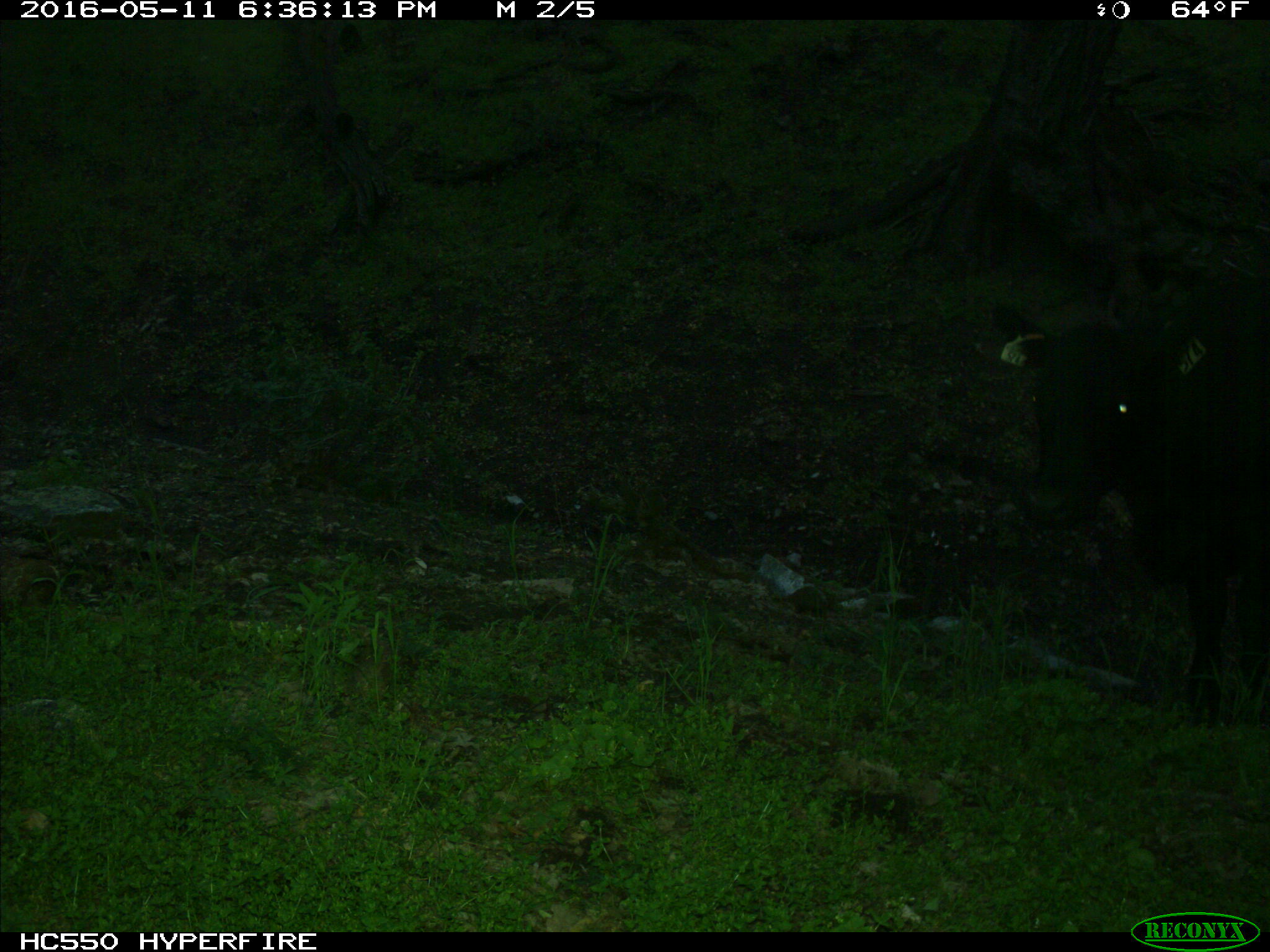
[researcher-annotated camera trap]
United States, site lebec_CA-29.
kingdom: Animalia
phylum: Chordata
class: Mammalia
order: Artiodactyla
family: Bovidae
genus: Bos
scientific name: Bos taurus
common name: domestic cow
Bos taurus (domestic cow).